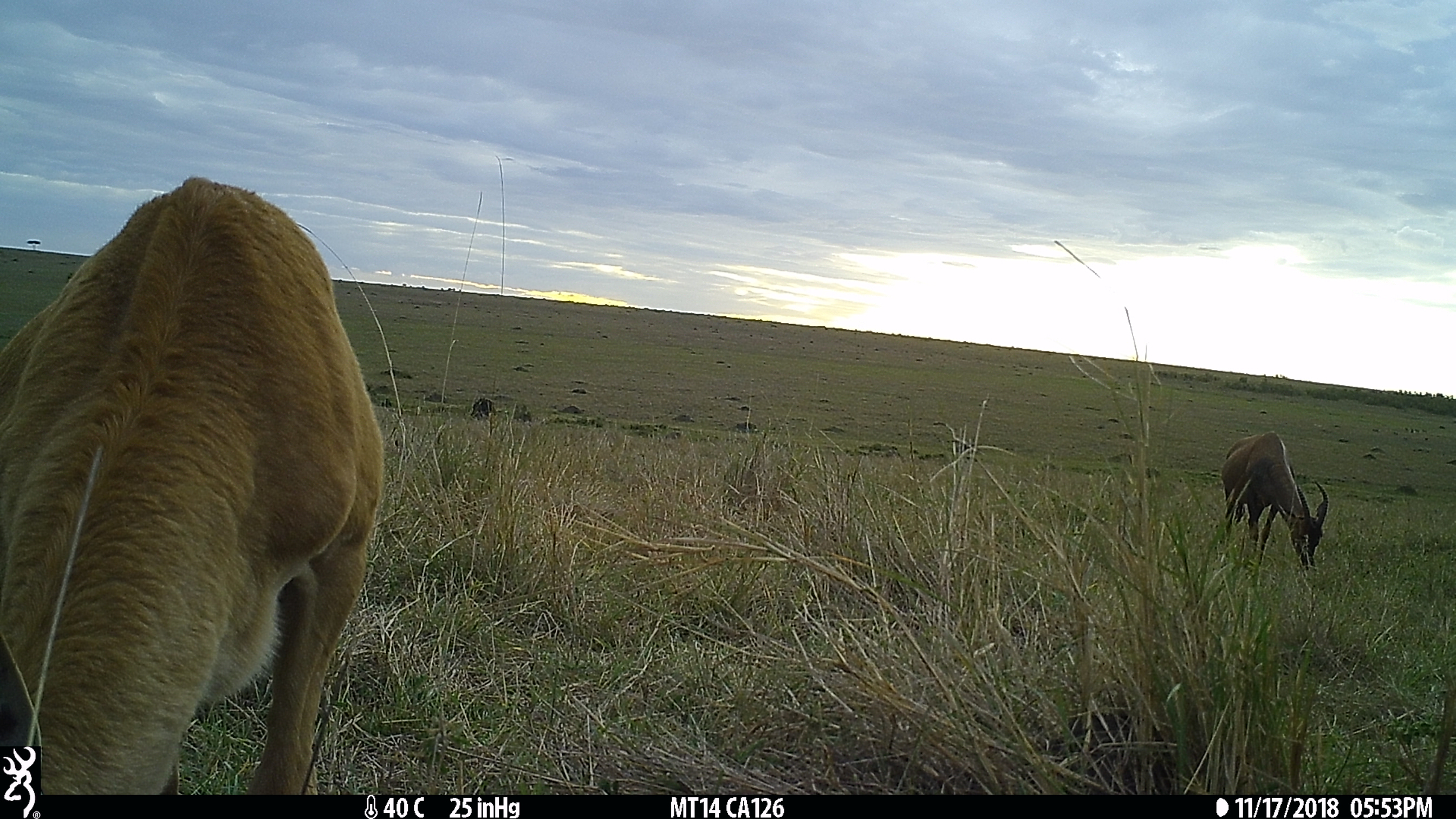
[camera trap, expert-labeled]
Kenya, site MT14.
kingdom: Animalia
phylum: Chordata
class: Mammalia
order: Artiodactyla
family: Bovidae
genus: Damaliscus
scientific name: Damaliscus lunatus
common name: topi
Topi (Damaliscus lunatus).